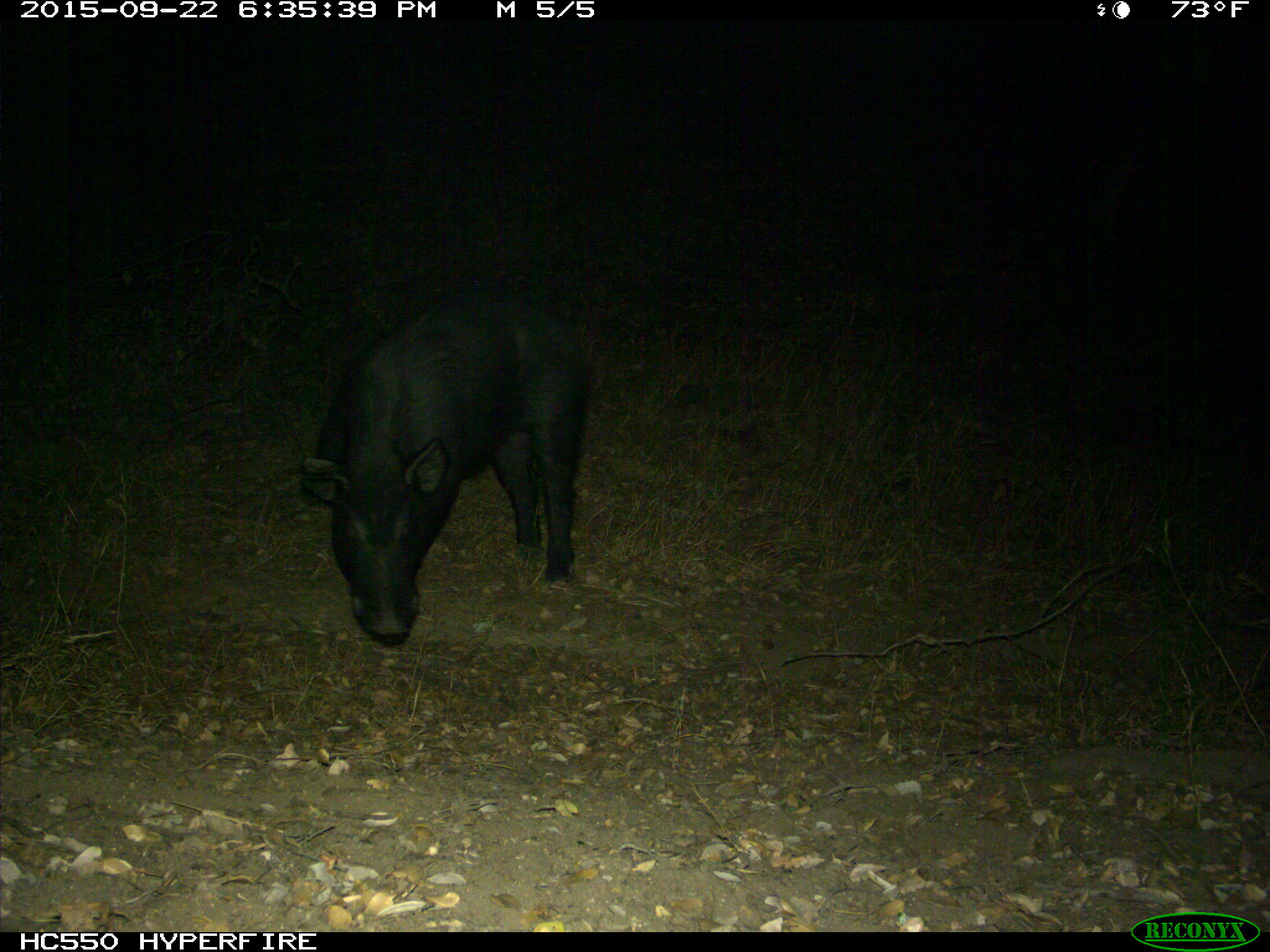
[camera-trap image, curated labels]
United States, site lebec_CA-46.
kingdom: Animalia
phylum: Chordata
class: Mammalia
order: Artiodactyla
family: Suidae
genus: Sus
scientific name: Sus scrofa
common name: wild boar